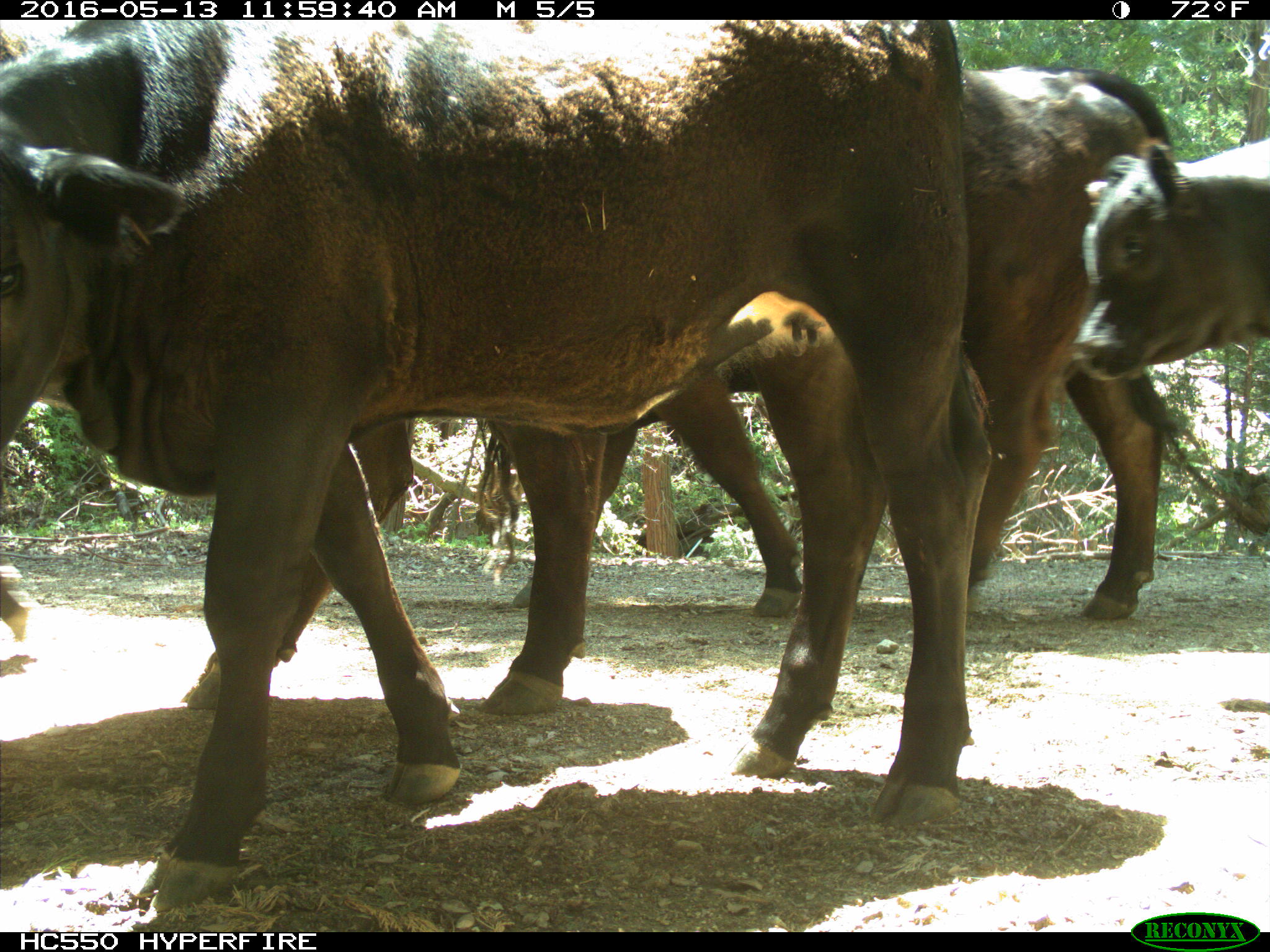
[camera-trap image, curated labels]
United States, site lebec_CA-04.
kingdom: Animalia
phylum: Chordata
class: Mammalia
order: Artiodactyla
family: Bovidae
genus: Bos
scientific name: Bos taurus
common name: domestic cow